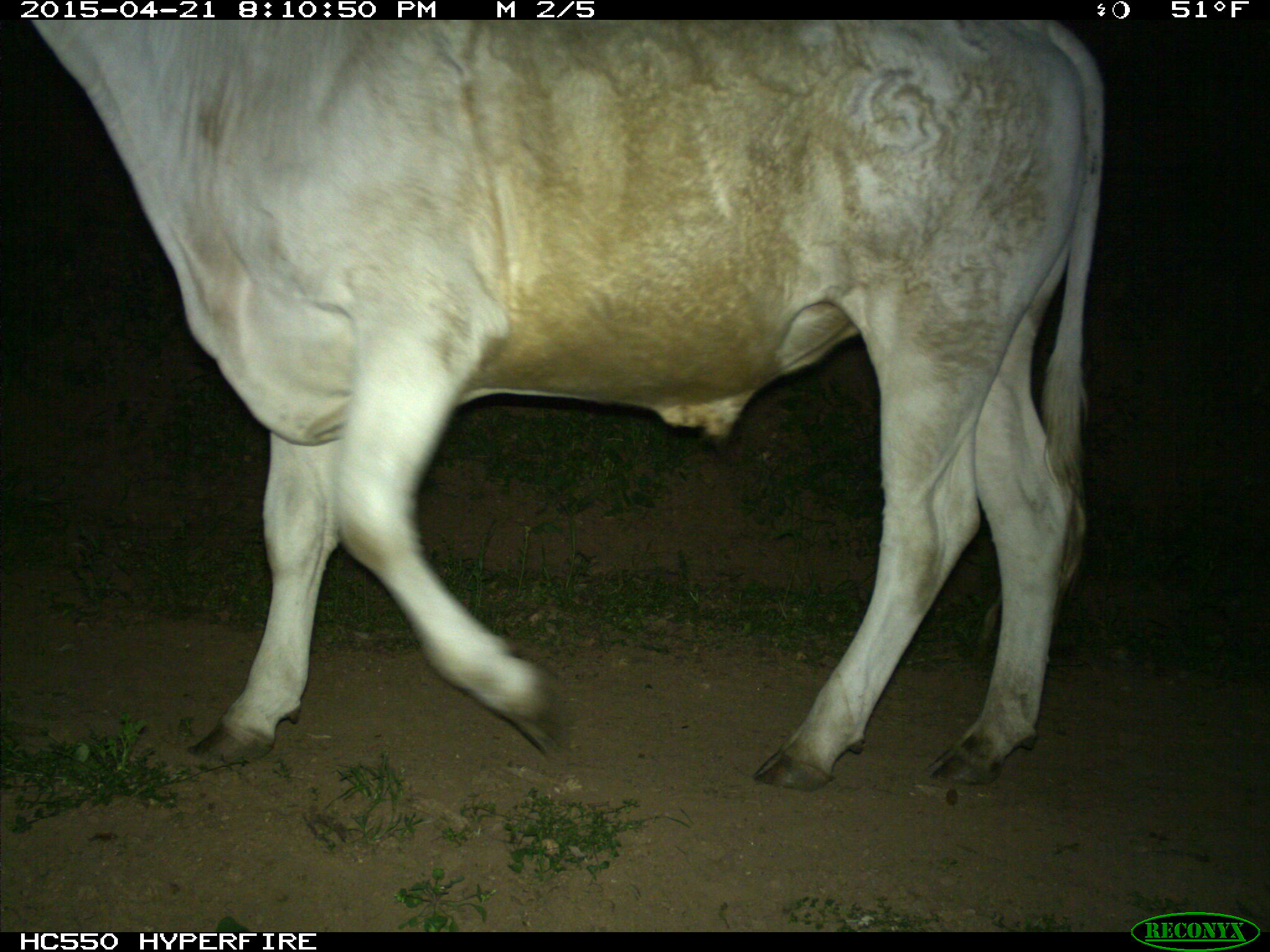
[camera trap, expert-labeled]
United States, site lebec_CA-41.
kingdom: Animalia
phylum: Chordata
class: Mammalia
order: Artiodactyla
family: Bovidae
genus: Bos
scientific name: Bos taurus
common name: domestic cow